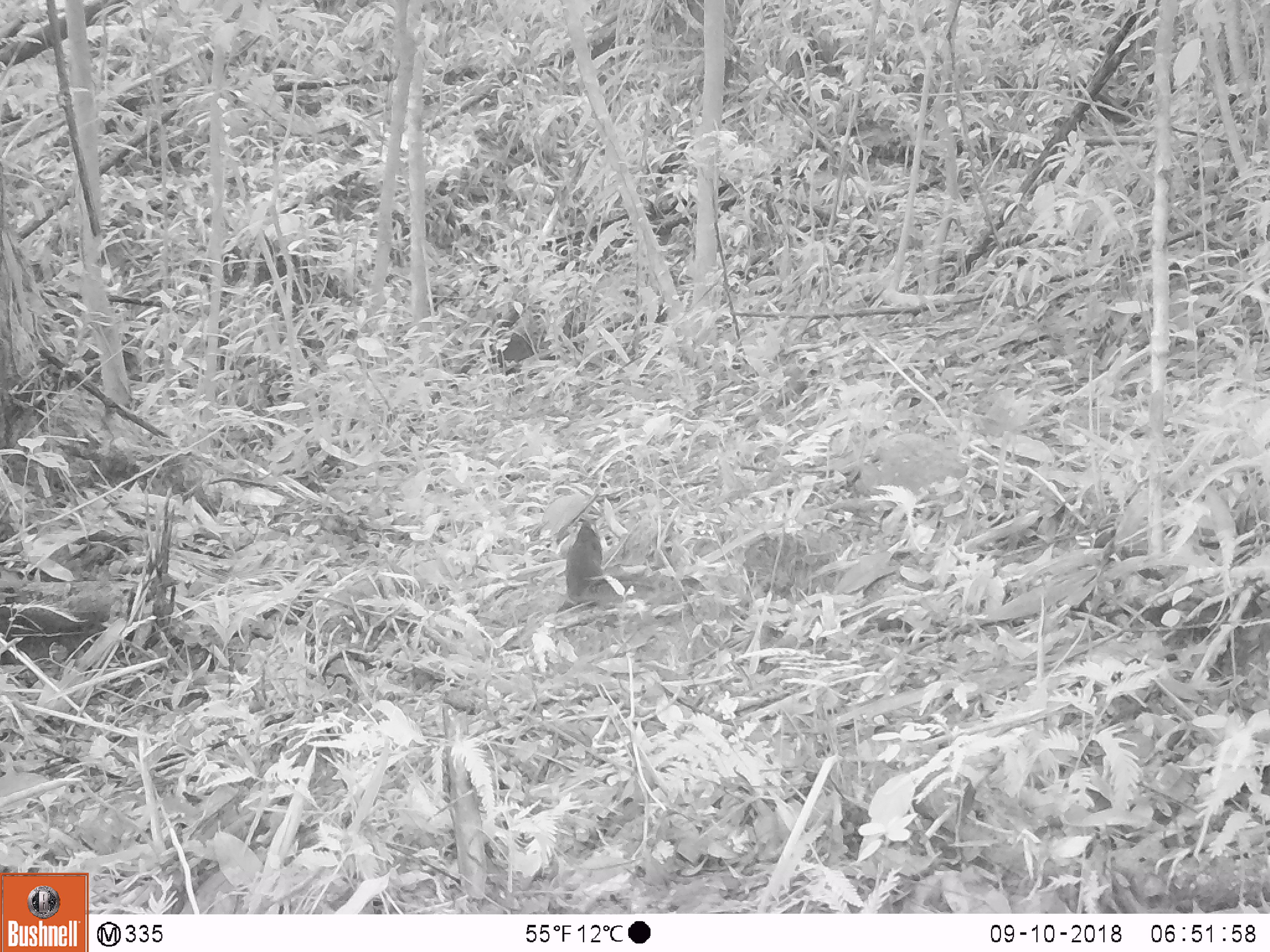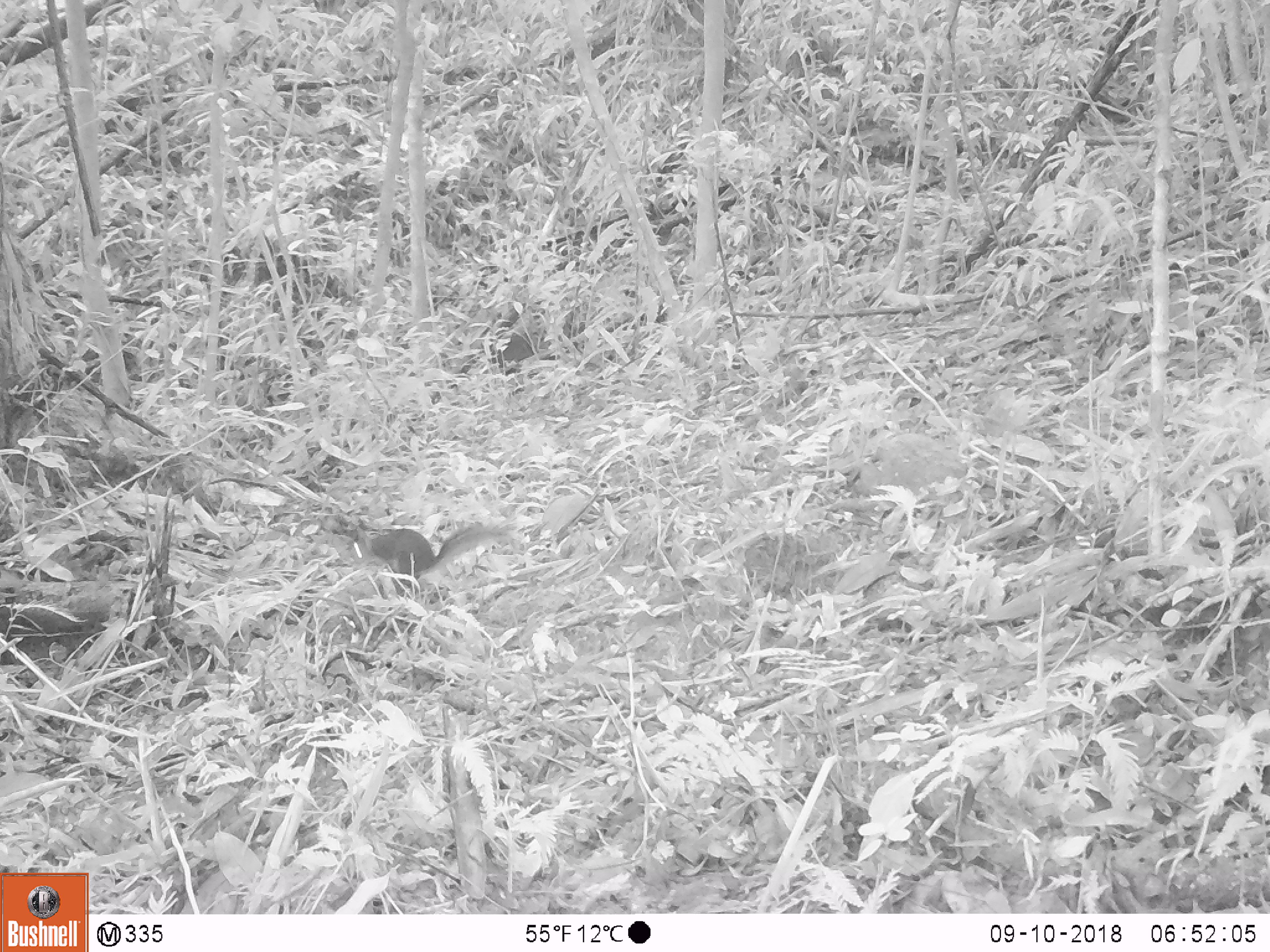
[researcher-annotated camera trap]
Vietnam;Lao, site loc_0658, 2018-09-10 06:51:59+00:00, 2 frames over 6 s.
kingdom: Animalia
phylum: Chordata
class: Mammalia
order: Rodentia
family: Sciuridae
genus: Dremomys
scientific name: Dremomys rufigenis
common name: red-cheeked squirrel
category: red cheeked squirrel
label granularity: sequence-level